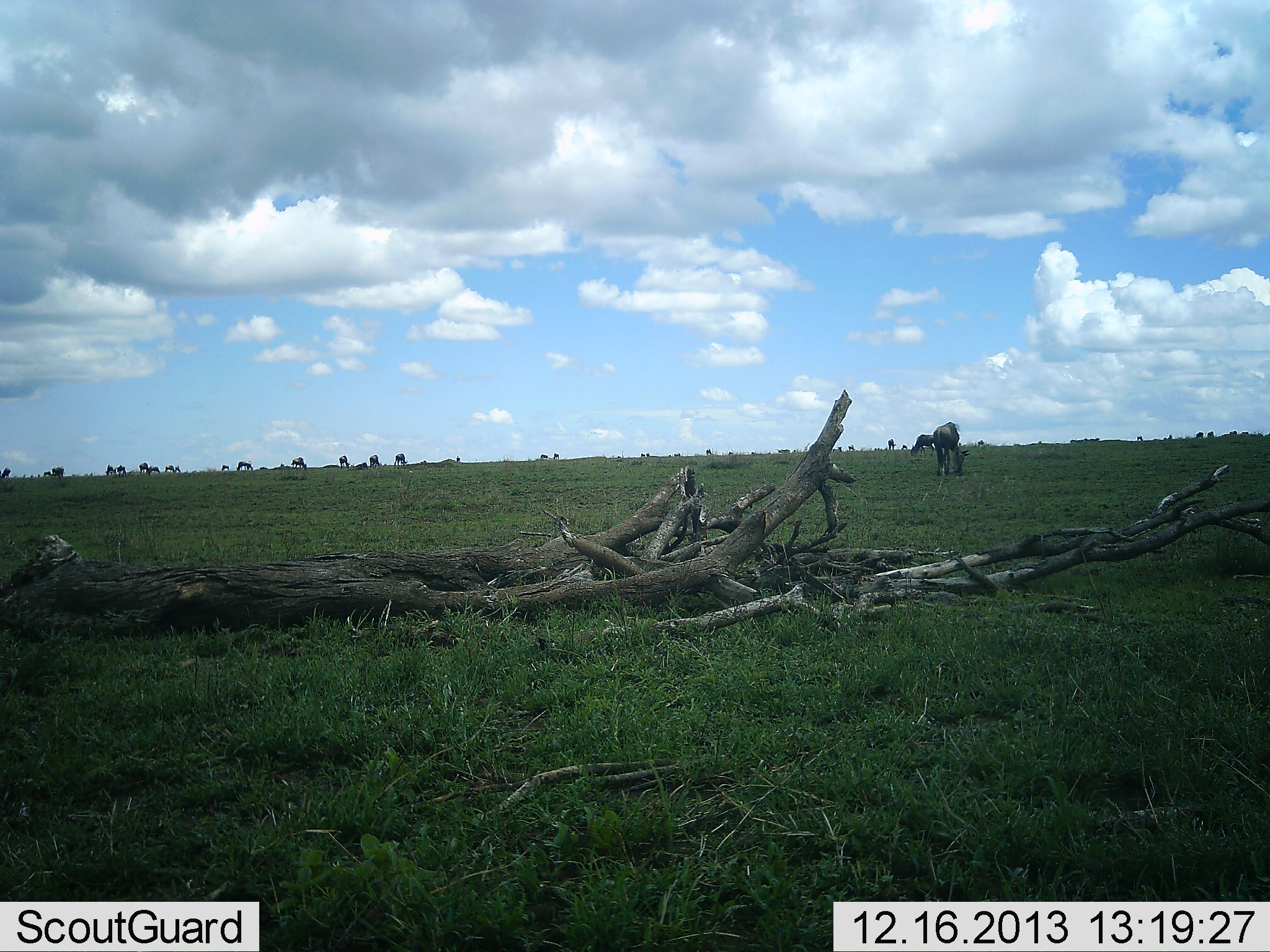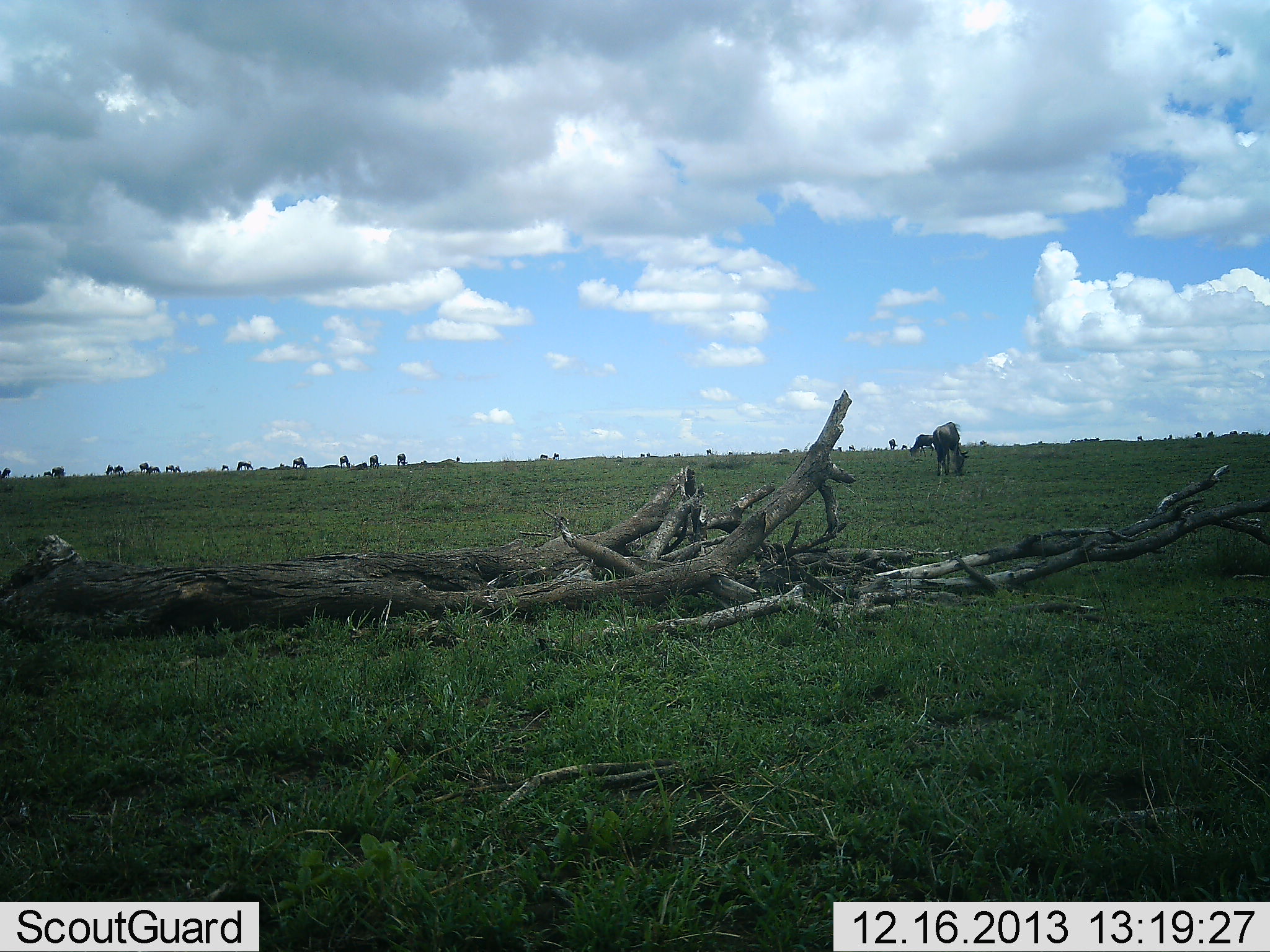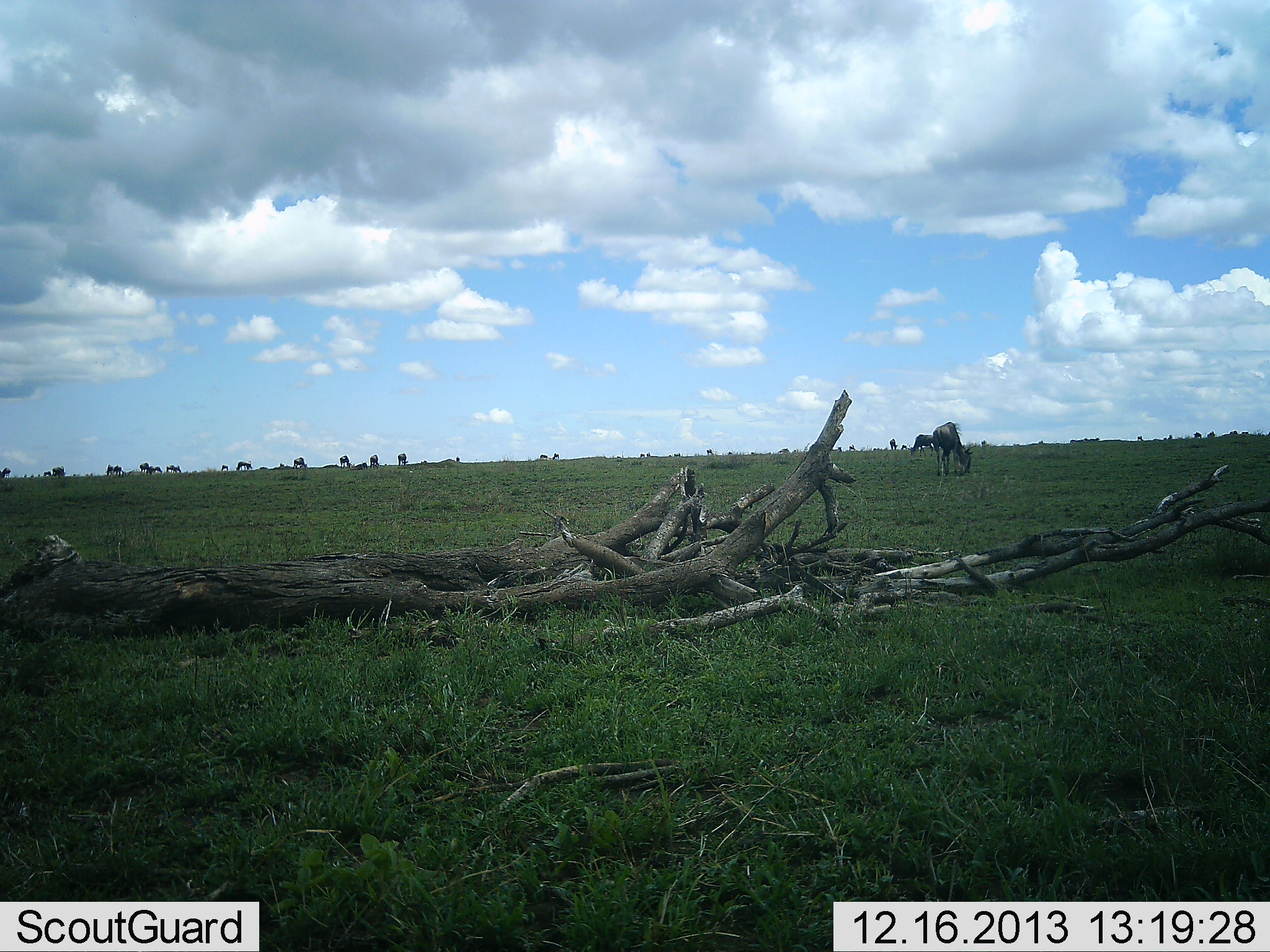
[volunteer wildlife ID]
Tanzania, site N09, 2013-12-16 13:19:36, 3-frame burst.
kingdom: Animalia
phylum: Chordata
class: Mammalia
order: Artiodactyla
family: Bovidae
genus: Connochaetes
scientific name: Connochaetes taurinus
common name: blue wildebeest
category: wildebeest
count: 11-50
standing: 55%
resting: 9%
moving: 18%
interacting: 0%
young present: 0%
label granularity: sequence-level